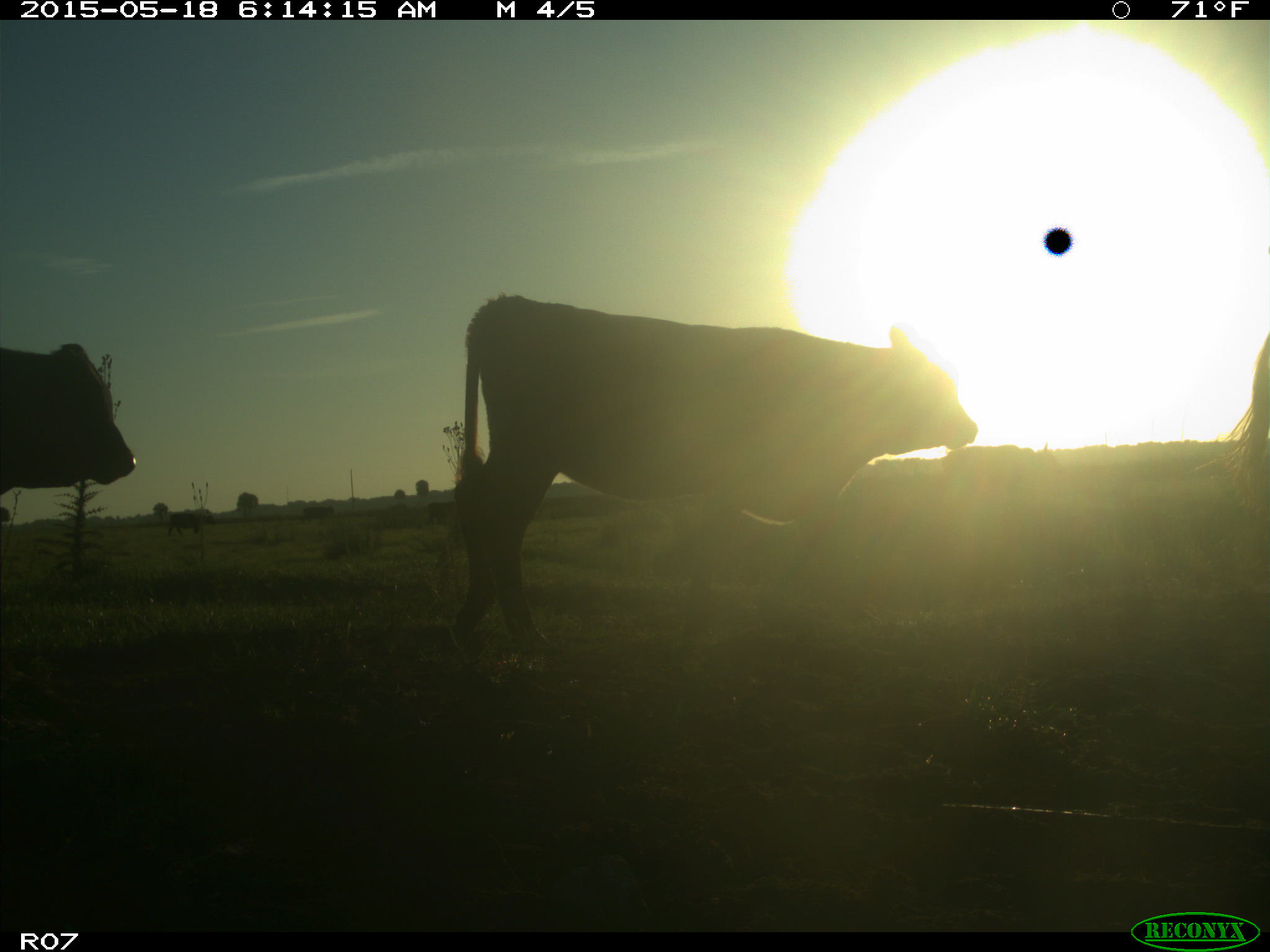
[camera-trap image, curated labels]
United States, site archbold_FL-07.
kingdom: Animalia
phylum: Chordata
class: Mammalia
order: Artiodactyla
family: Bovidae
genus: Bos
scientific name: Bos taurus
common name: domestic cow